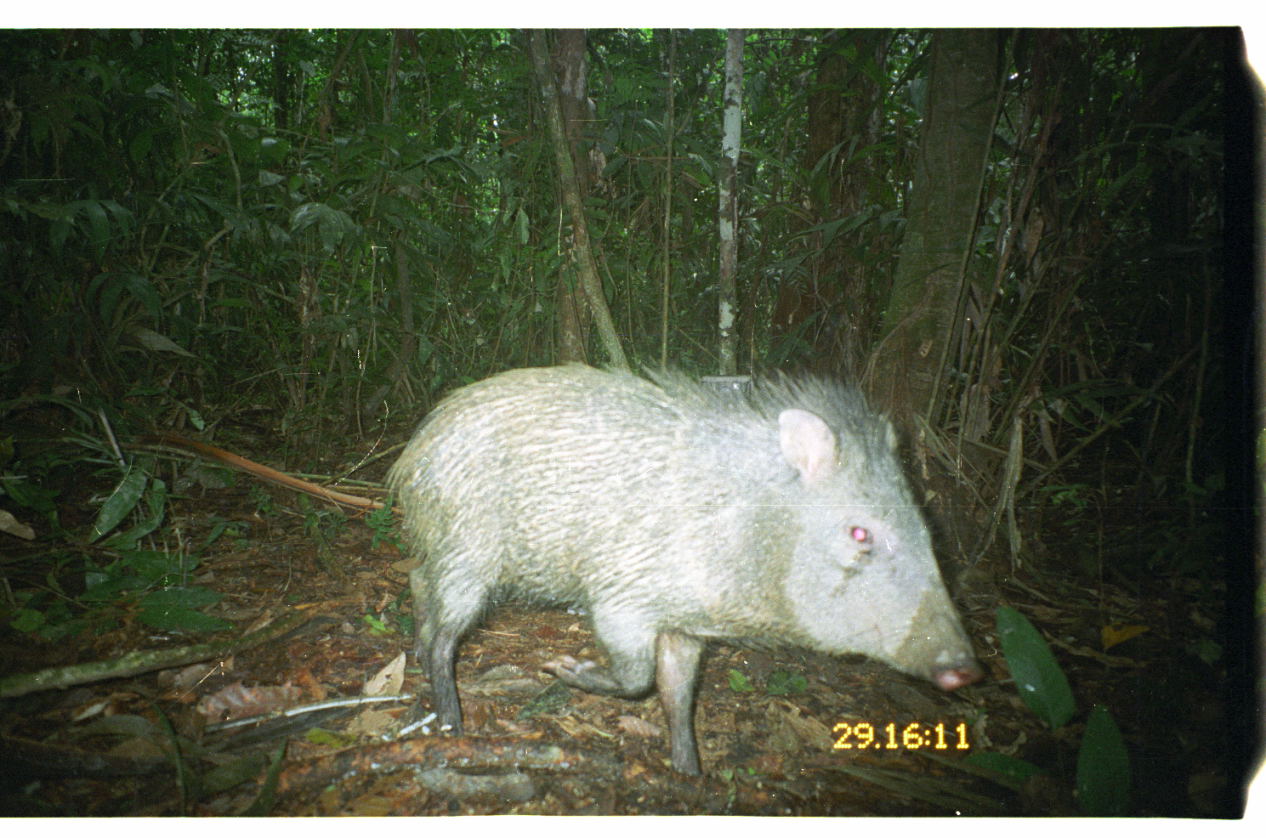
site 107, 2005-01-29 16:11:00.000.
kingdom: Animalia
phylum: Chordata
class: Mammalia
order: Artiodactyla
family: Tayassuidae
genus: Pecari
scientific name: Pecari tajacu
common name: collared peccary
Pecari tajacu (collared peccary).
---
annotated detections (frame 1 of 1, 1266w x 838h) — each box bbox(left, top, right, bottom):
pecari tajacu: bbox(377, 354, 986, 778)